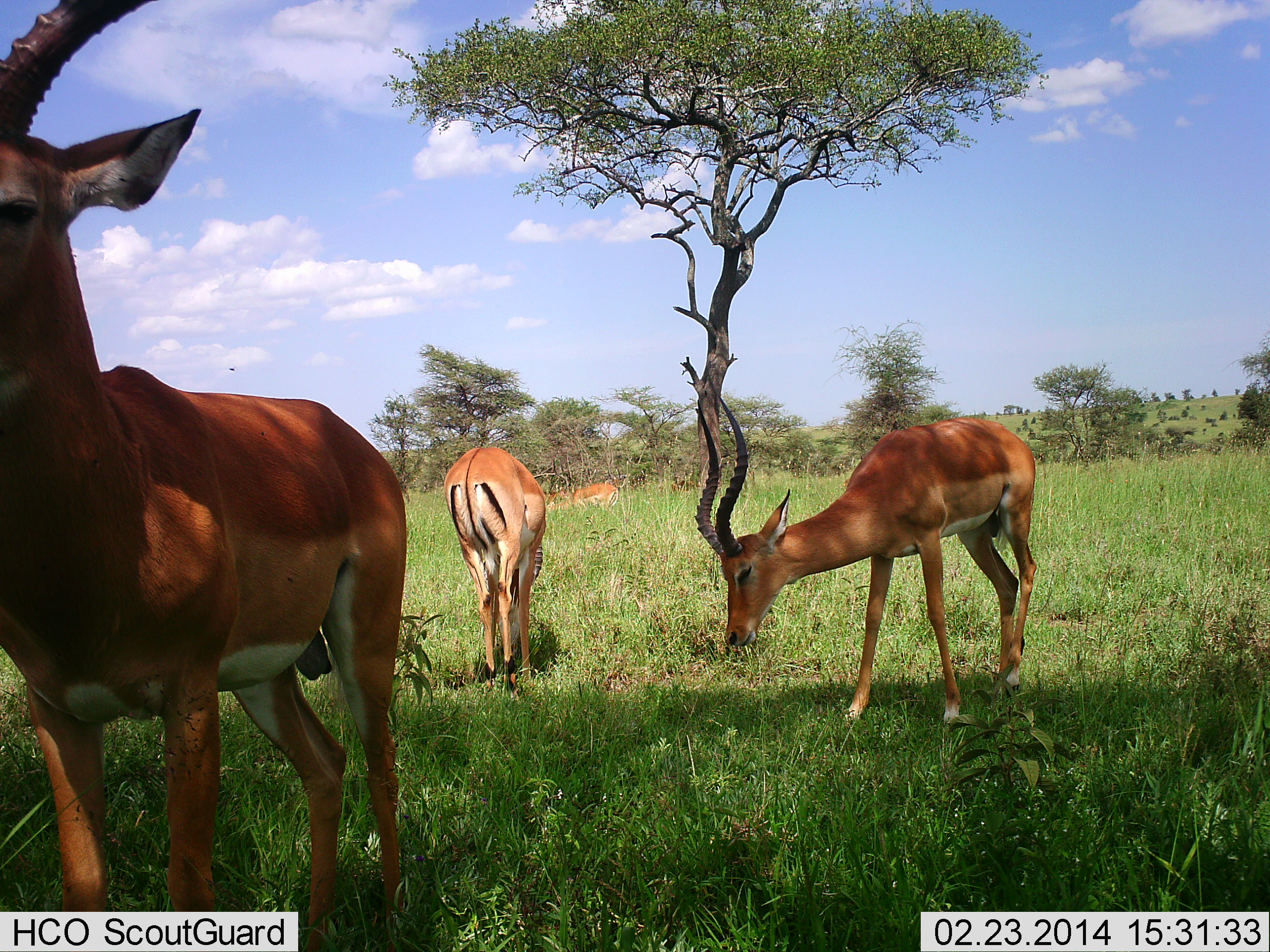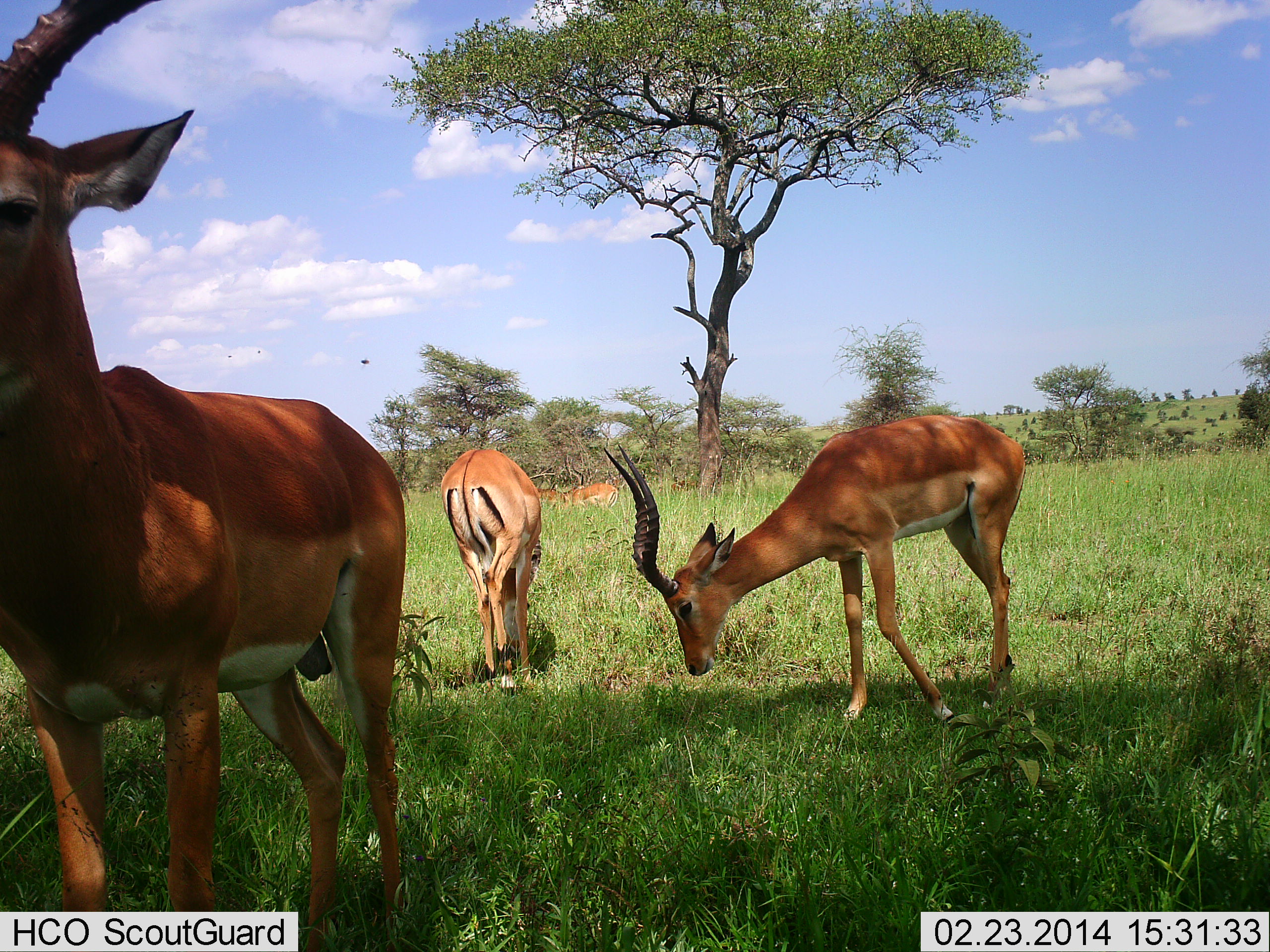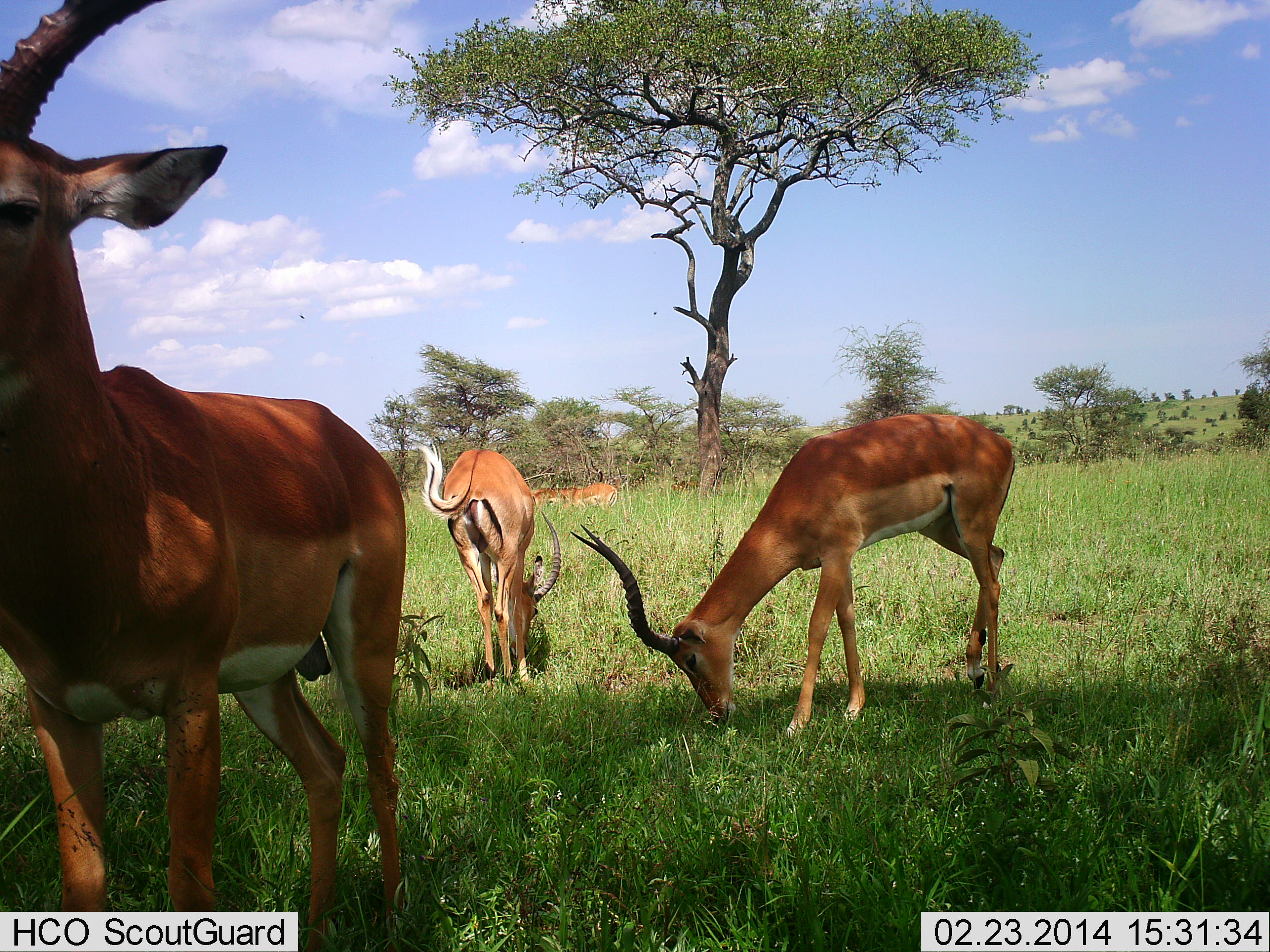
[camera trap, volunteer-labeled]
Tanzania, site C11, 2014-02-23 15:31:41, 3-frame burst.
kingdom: Animalia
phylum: Chordata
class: Mammalia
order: Artiodactyla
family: Bovidae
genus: Aepyceros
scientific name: Aepyceros melampus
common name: impala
Impala (Aepyceros melampus), count 3. Behavior (volunteer vote fractions): standing 85%, resting 0%, moving 15%, interacting 0%. Young present (vote fraction): 0%. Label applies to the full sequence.